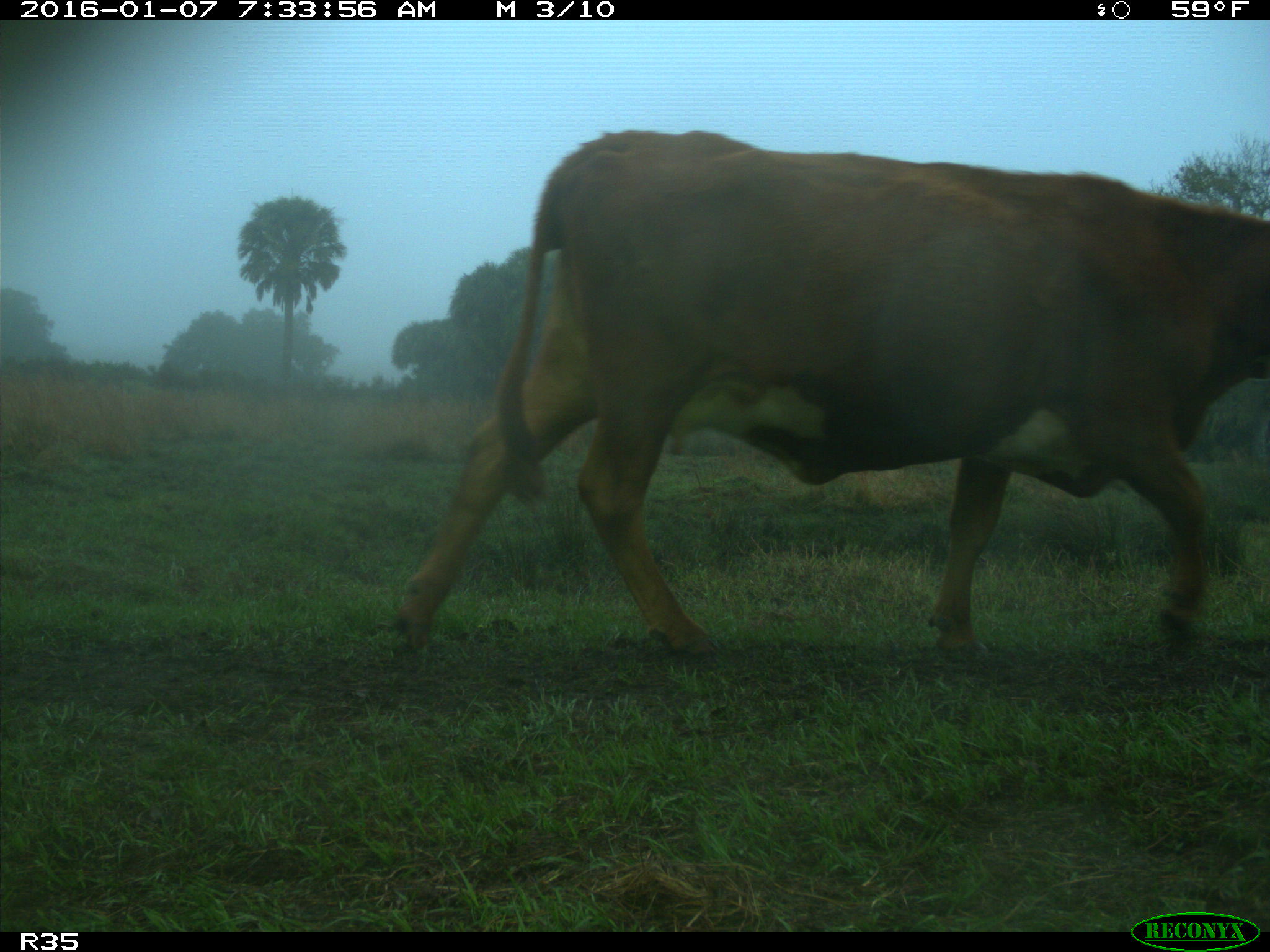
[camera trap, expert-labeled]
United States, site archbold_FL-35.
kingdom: Animalia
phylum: Chordata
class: Mammalia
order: Artiodactyla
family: Bovidae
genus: Bos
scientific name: Bos taurus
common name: domestic cow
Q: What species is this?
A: Bos taurus (domestic cow).